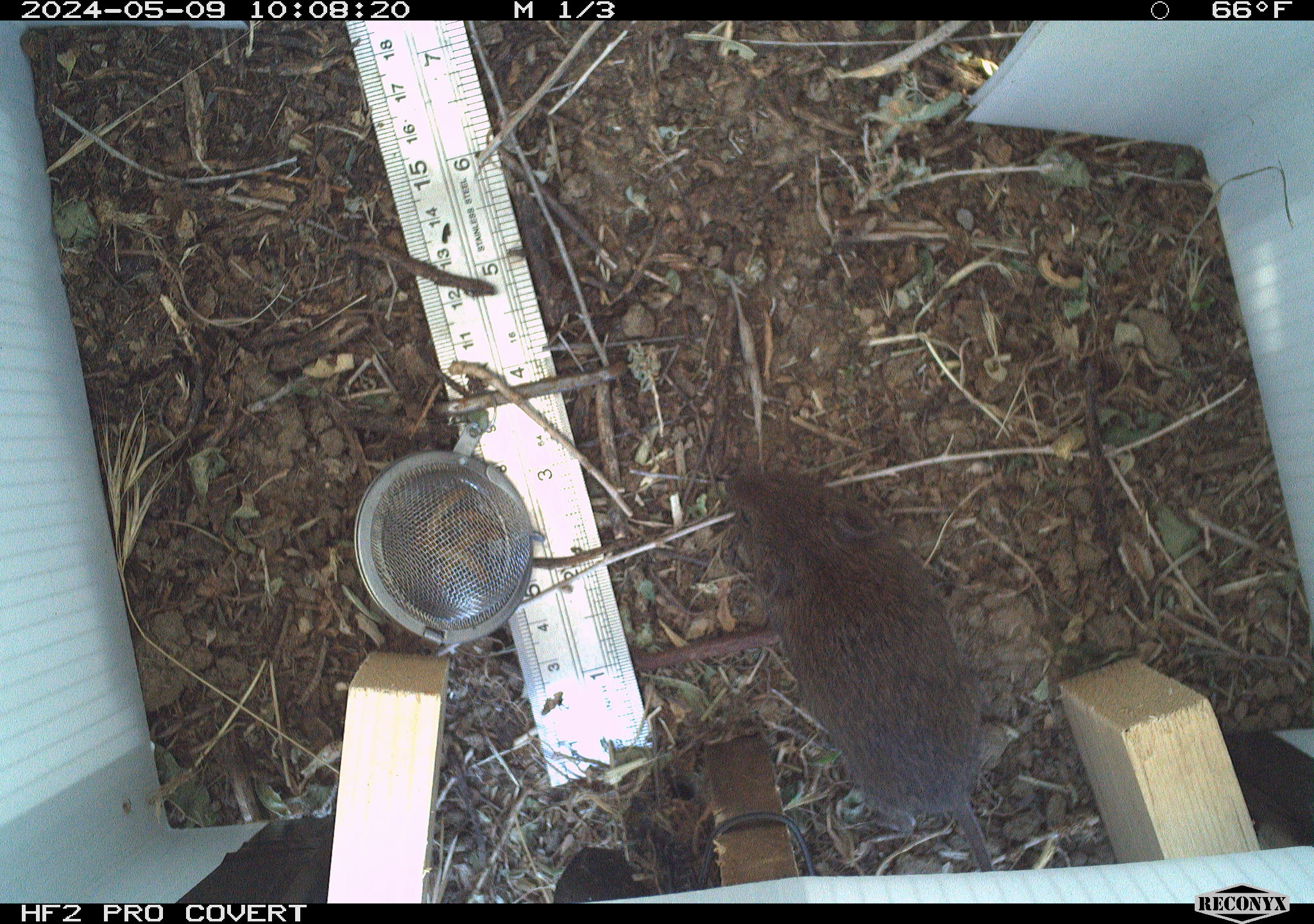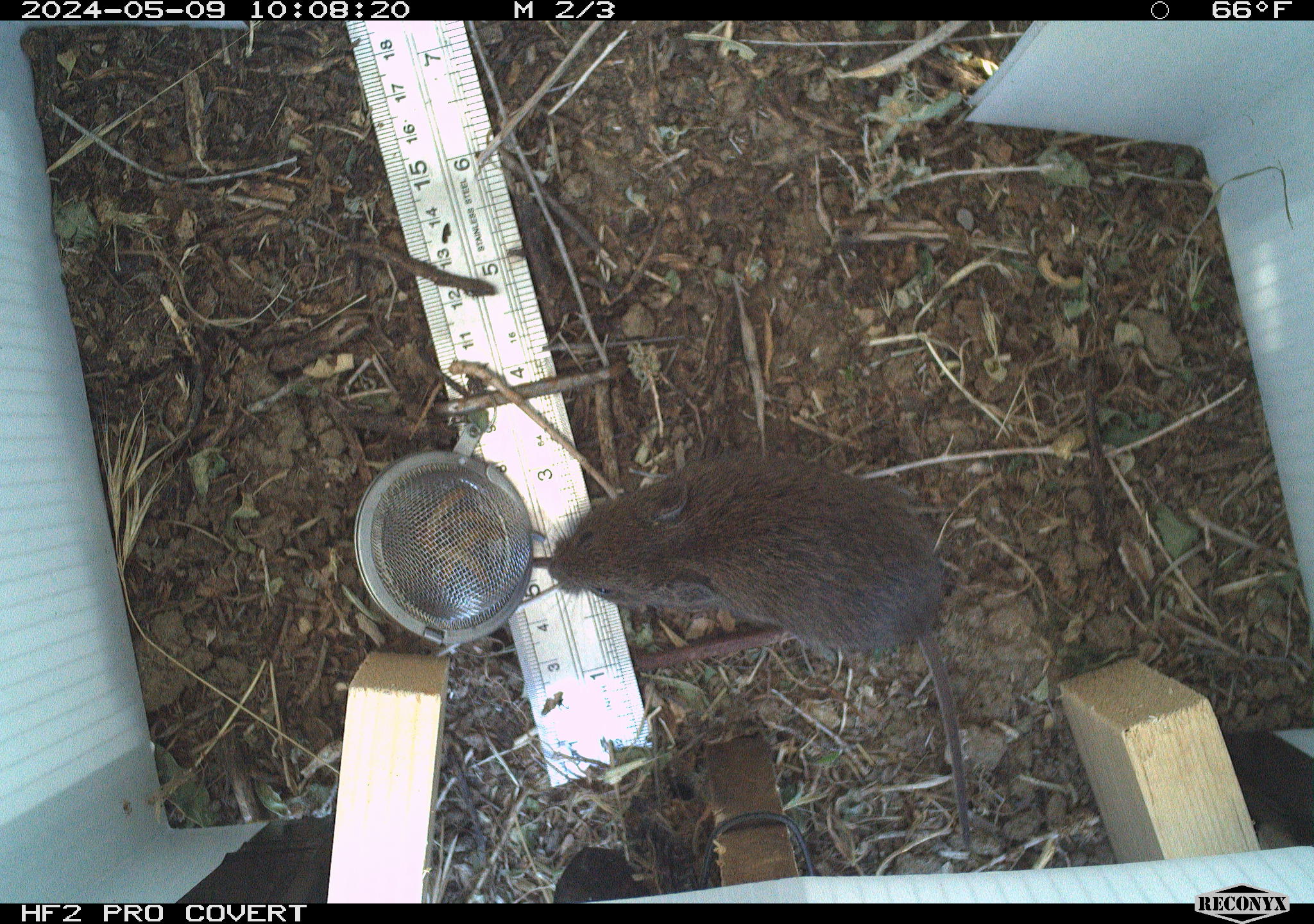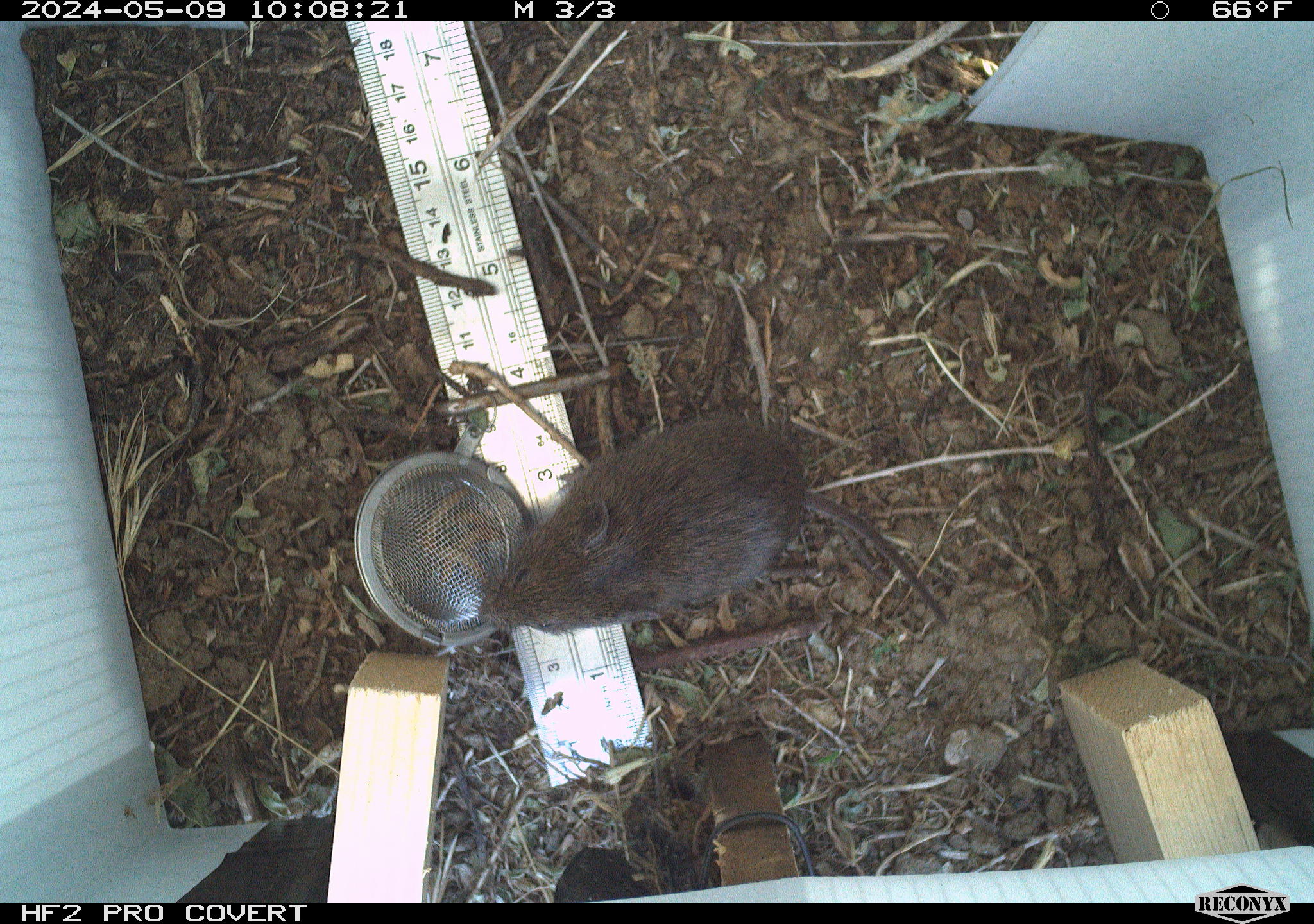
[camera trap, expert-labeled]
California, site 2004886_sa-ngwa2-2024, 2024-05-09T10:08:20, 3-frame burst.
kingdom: Animalia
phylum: Chordata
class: Mammalia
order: Rodentia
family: Cricetidae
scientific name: Arvicolinae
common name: voles, lemmings, and muskrats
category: arvicolinae subfamily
Arvicolinae subfamily (voles, lemmings, and muskrats) (Arvicolinae).